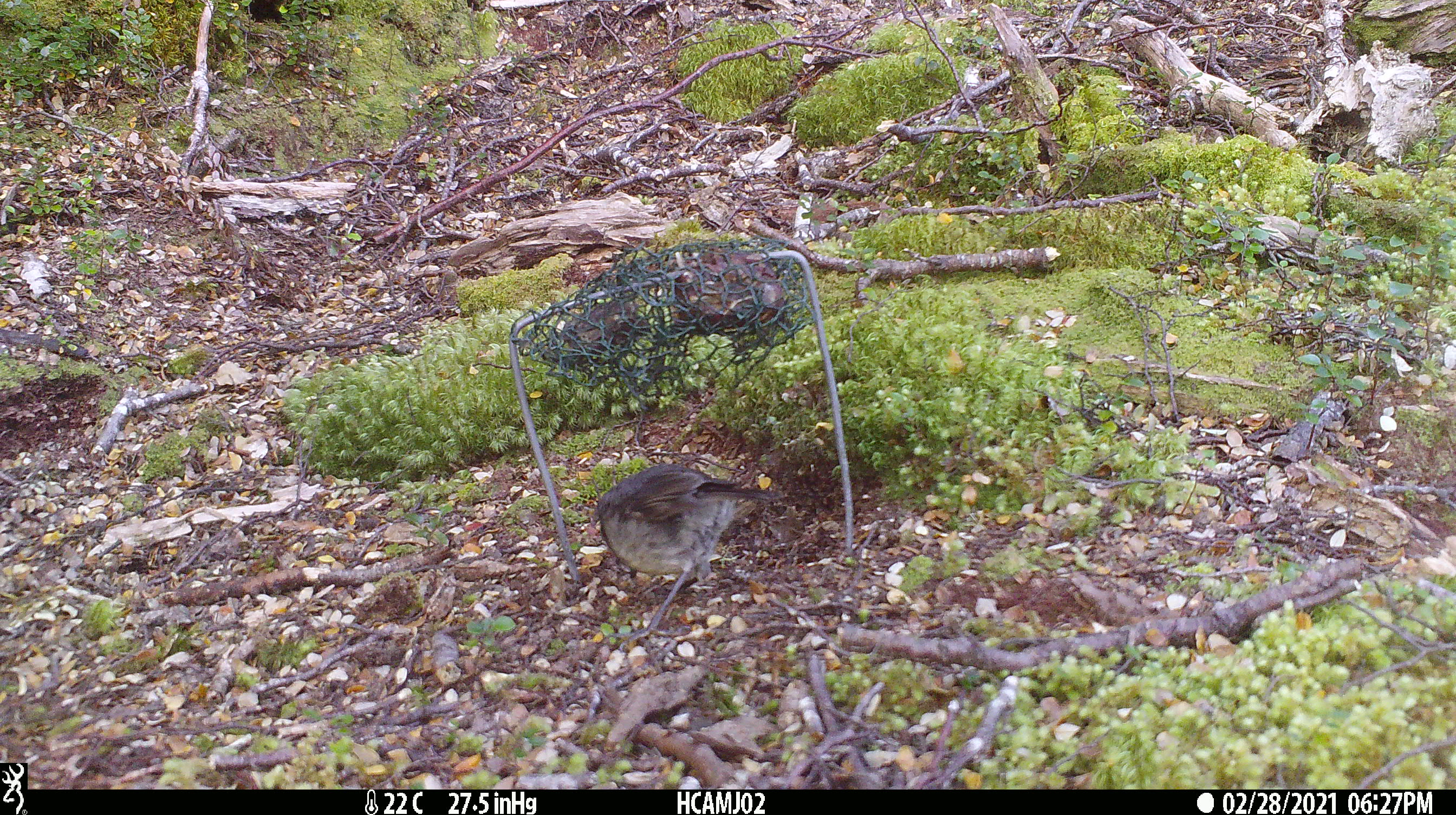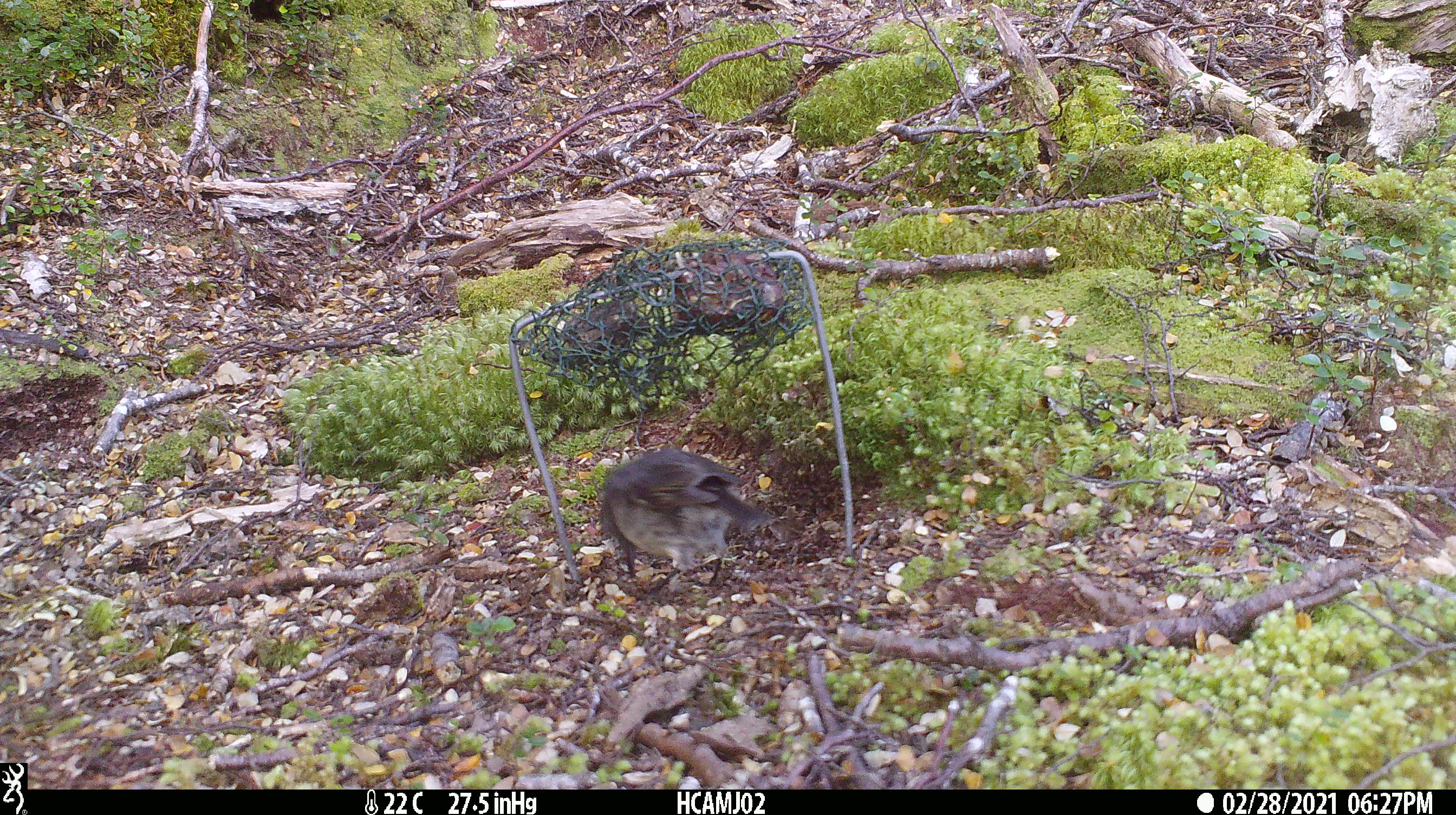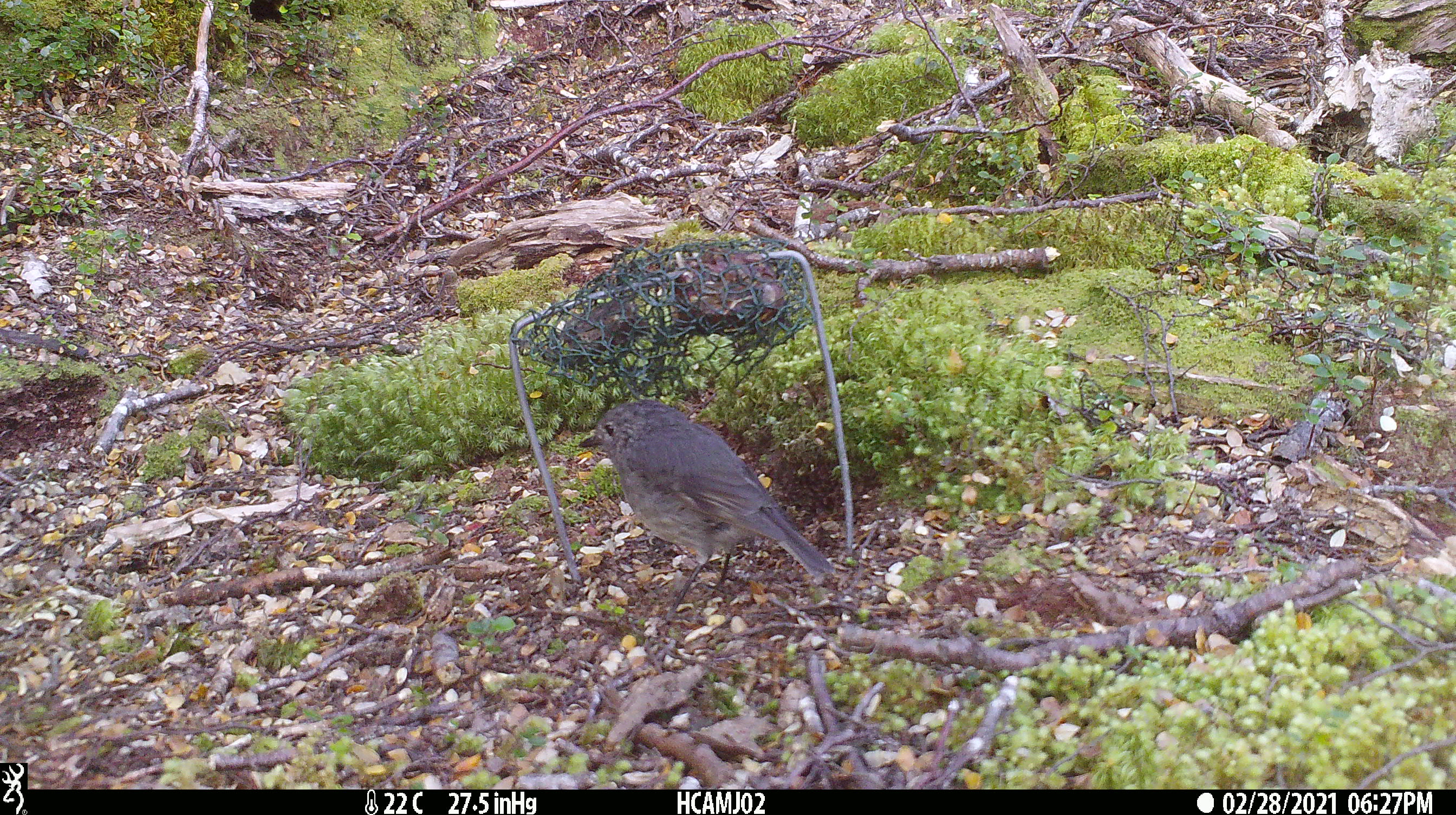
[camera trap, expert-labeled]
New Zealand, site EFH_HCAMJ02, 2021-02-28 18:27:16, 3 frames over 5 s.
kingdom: Animalia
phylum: Chordata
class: Aves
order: Passeriformes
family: Petroicidae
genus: Petroica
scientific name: Petroica australis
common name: new zealand robin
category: robin